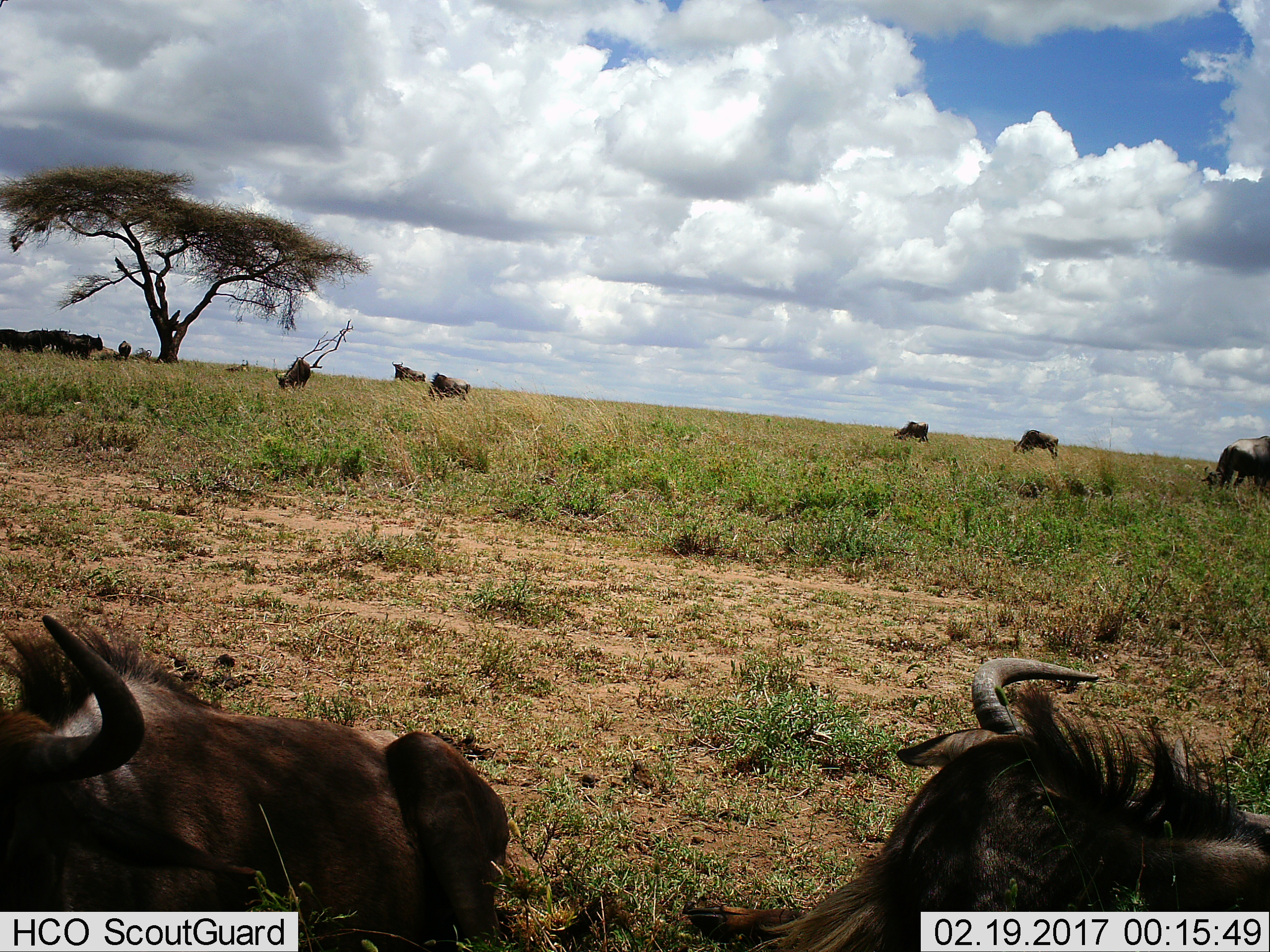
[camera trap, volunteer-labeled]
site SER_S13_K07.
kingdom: Animalia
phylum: Chordata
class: Mammalia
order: Artiodactyla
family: Bovidae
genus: Connochaetes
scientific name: Connochaetes taurinus taurinus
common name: blue wildebeest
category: wildebeestblue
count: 11-50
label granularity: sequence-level